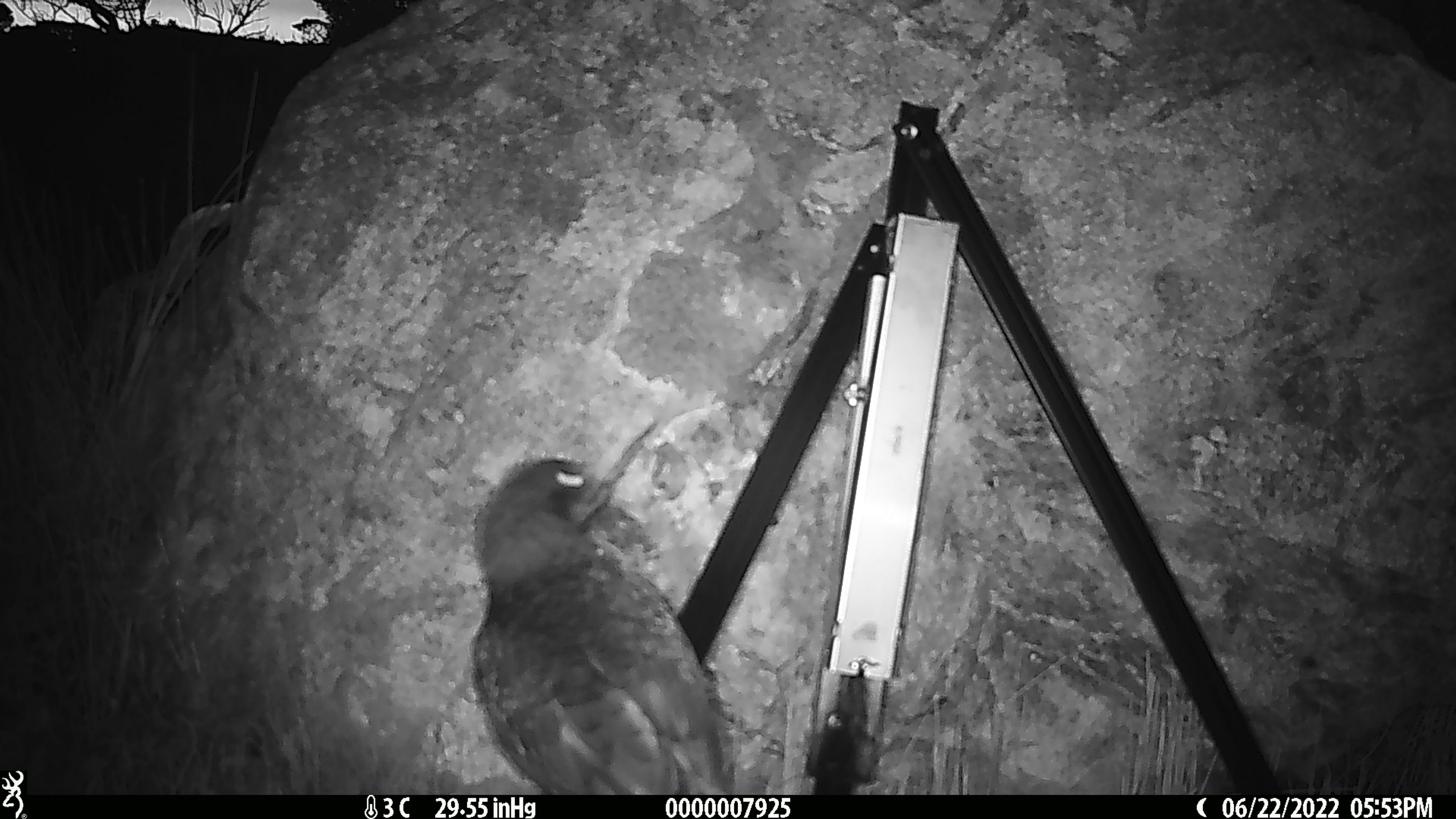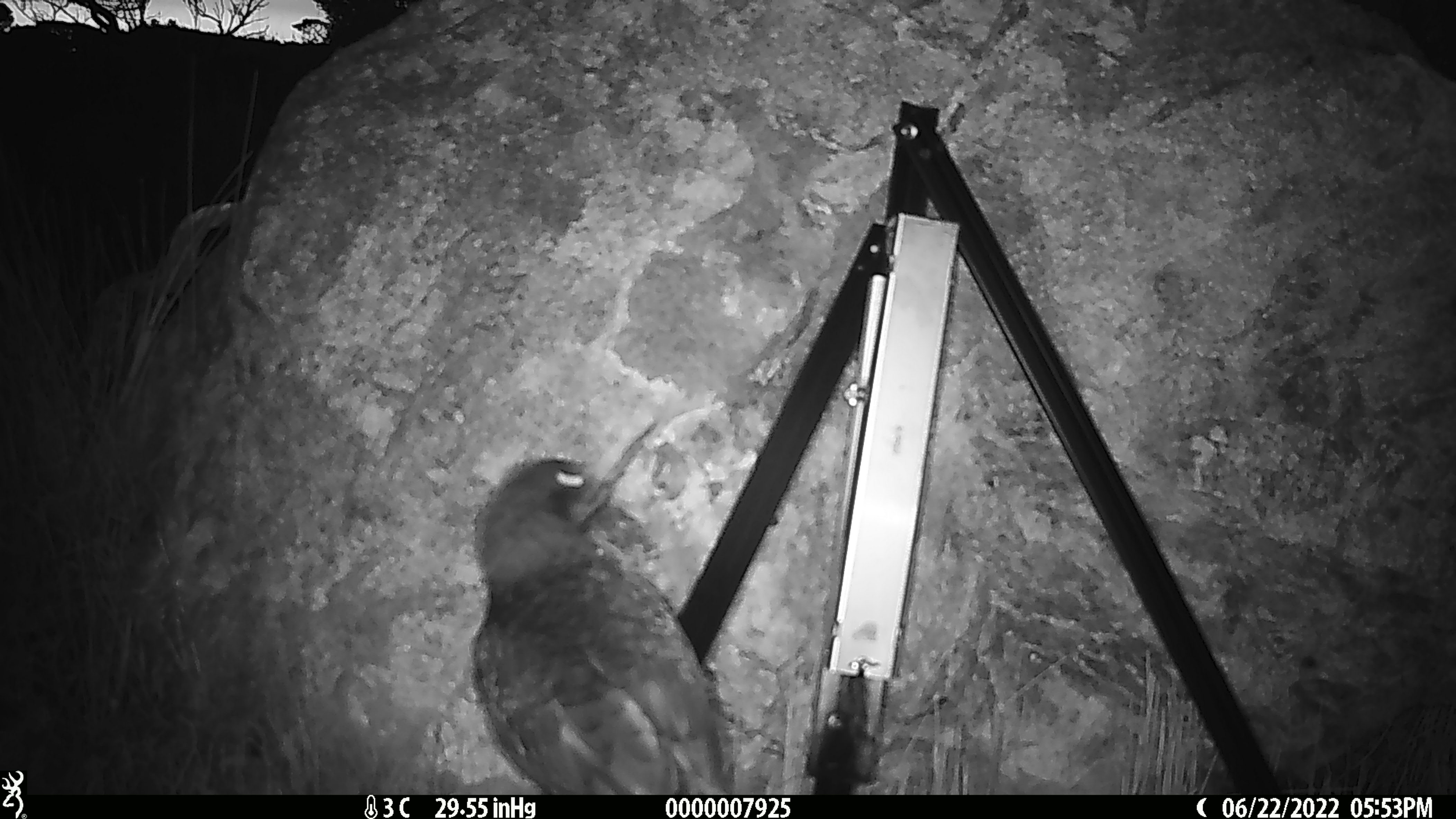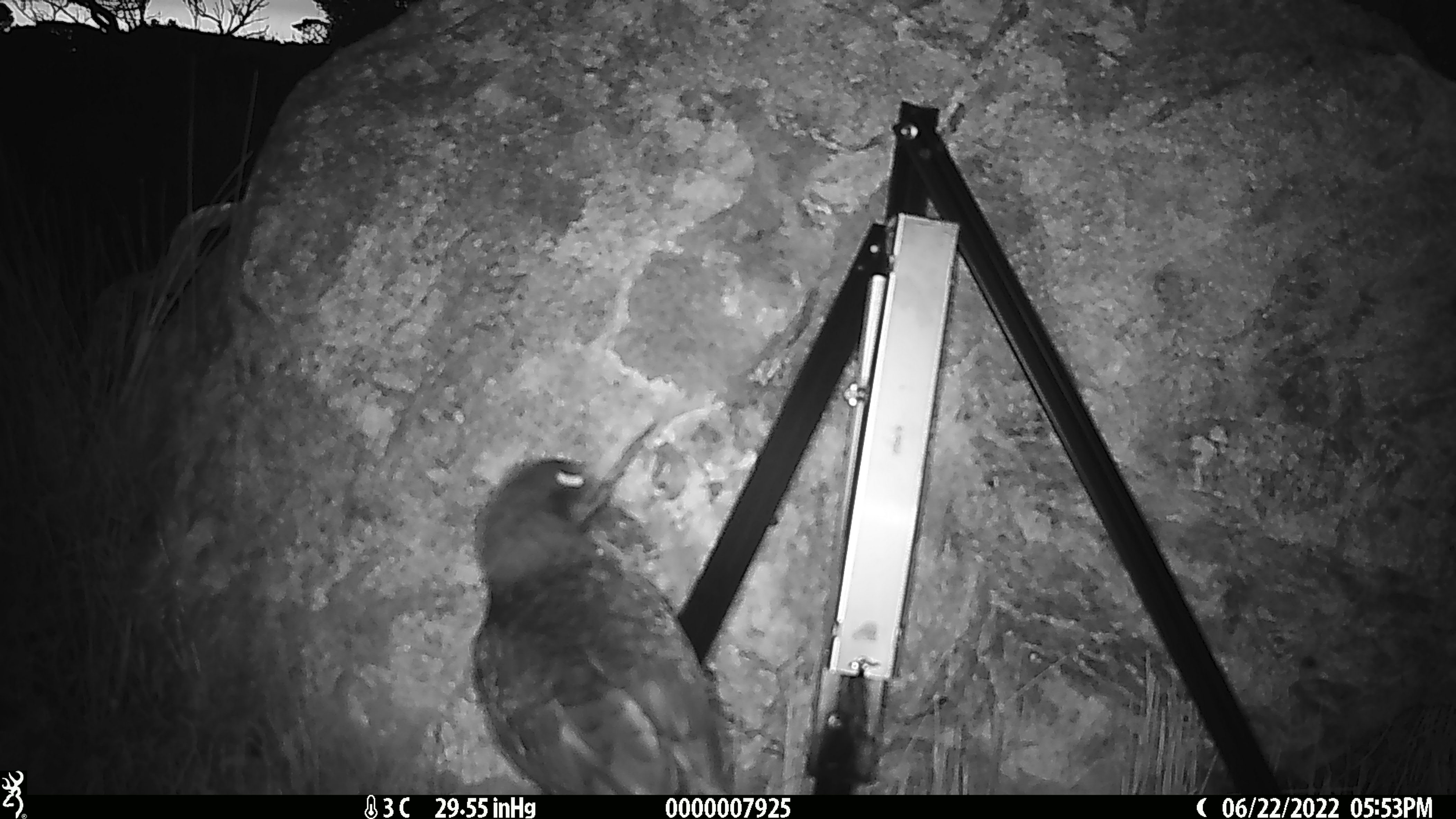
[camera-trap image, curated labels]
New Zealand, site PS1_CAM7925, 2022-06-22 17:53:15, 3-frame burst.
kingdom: Animalia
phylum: Chordata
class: Aves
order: Psittaciformes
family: Strigopidae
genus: Nestor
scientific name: Nestor notabilis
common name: kea